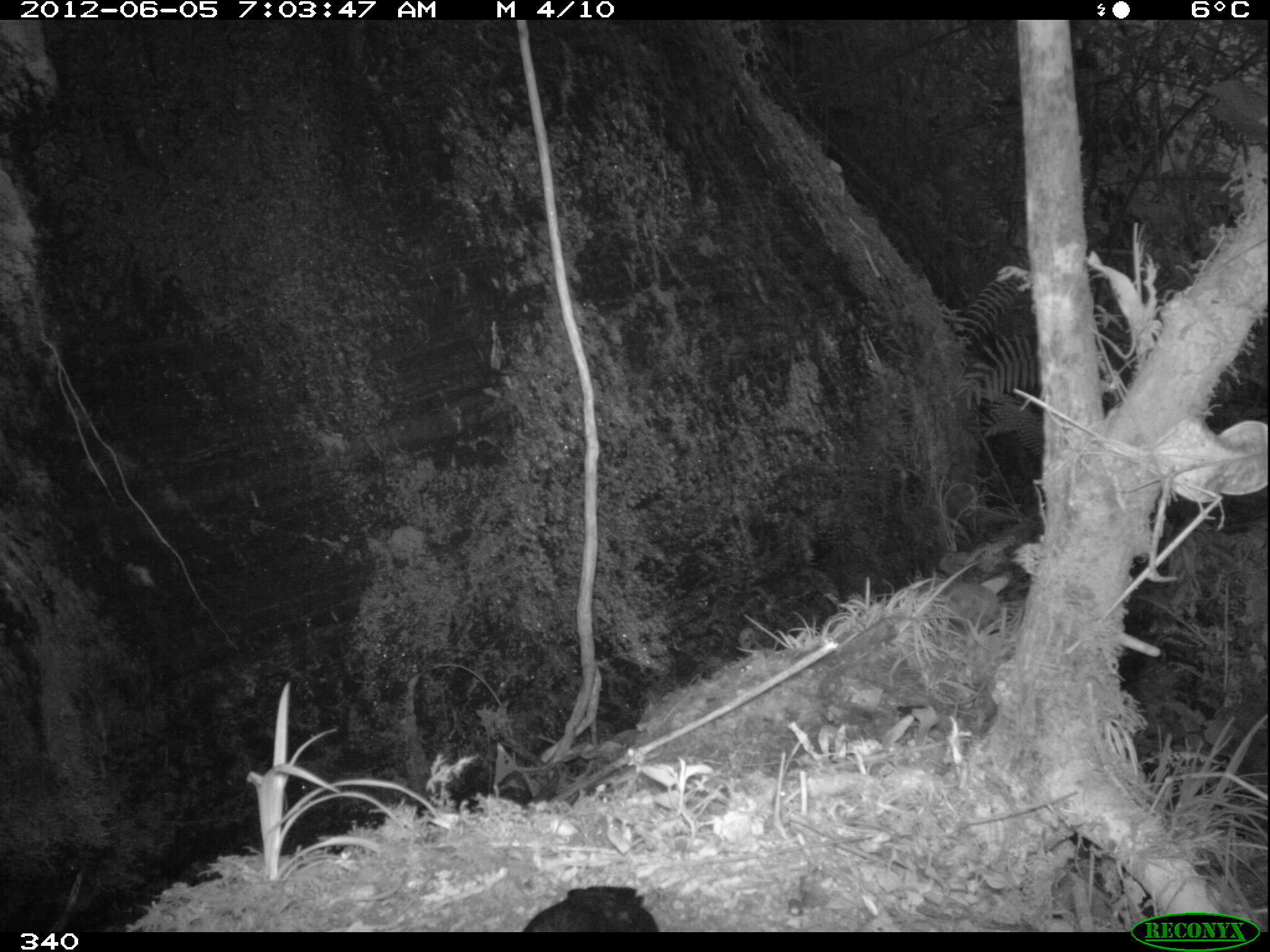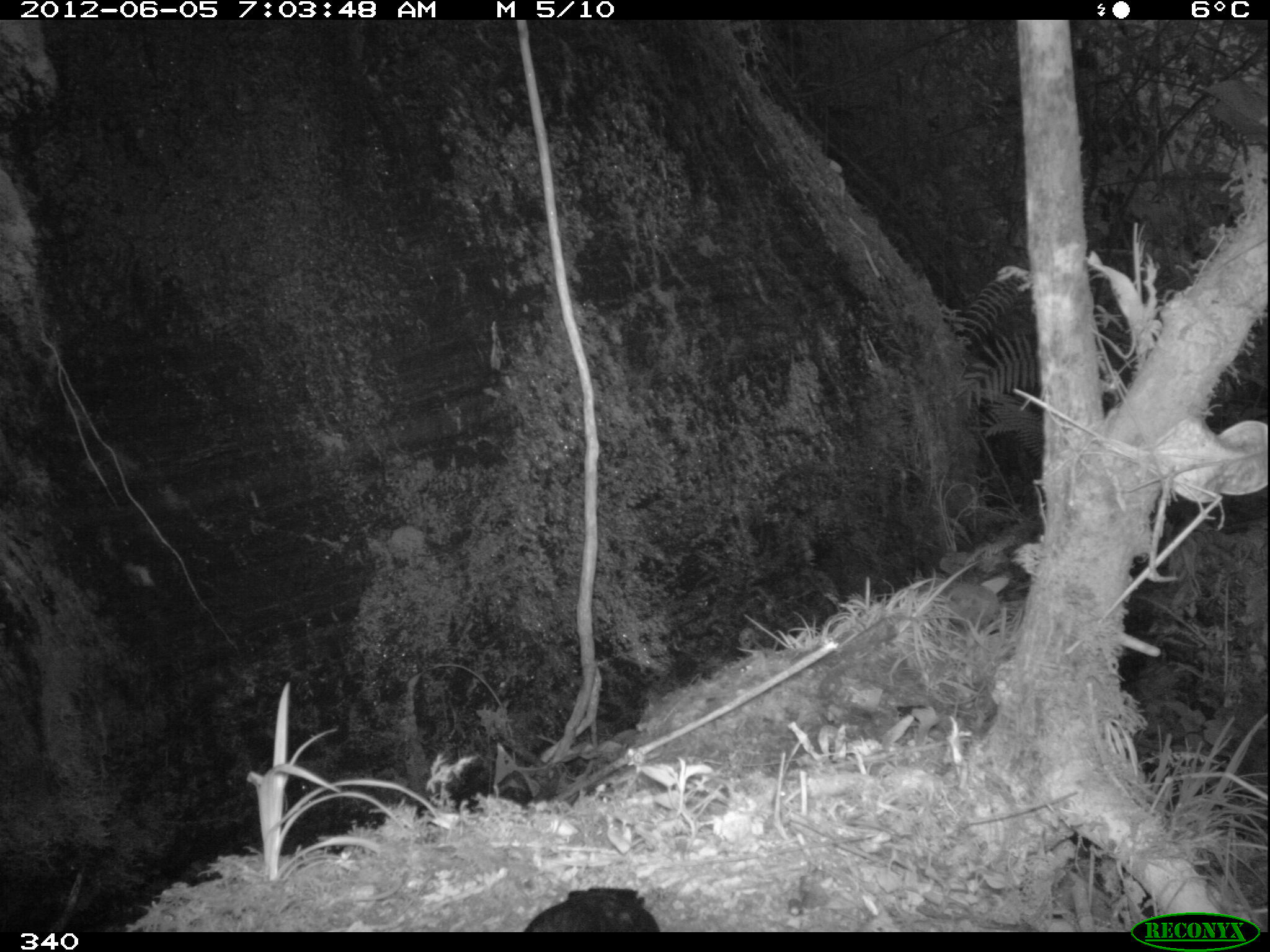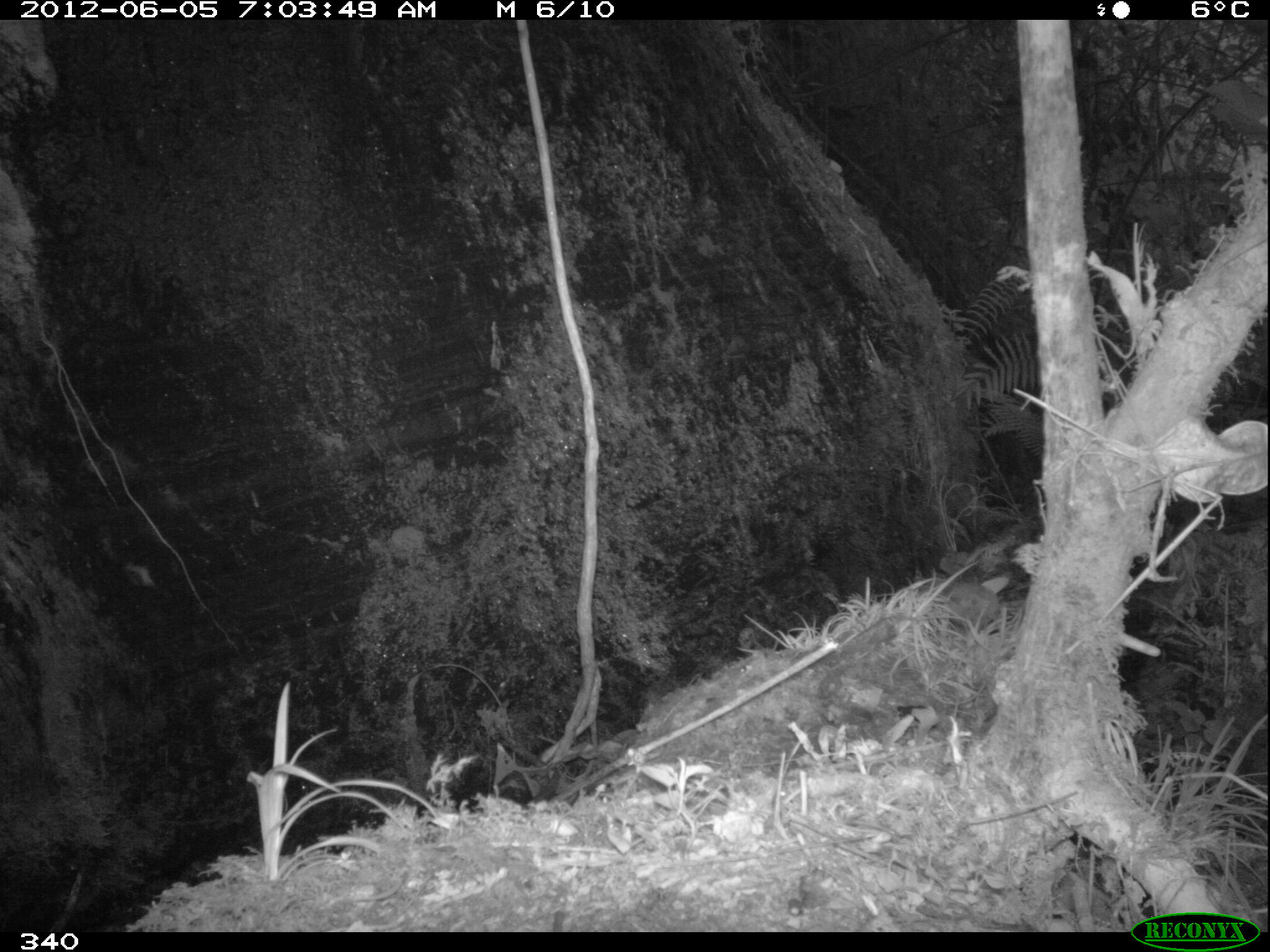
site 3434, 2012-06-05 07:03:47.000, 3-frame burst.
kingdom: Animalia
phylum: Chordata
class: Aves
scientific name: Aves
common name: bird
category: unknown bird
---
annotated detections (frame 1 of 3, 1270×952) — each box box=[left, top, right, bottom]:
unknown bird: box=[521, 885, 660, 933]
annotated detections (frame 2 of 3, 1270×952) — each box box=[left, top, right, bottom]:
unknown bird: box=[523, 887, 661, 932]